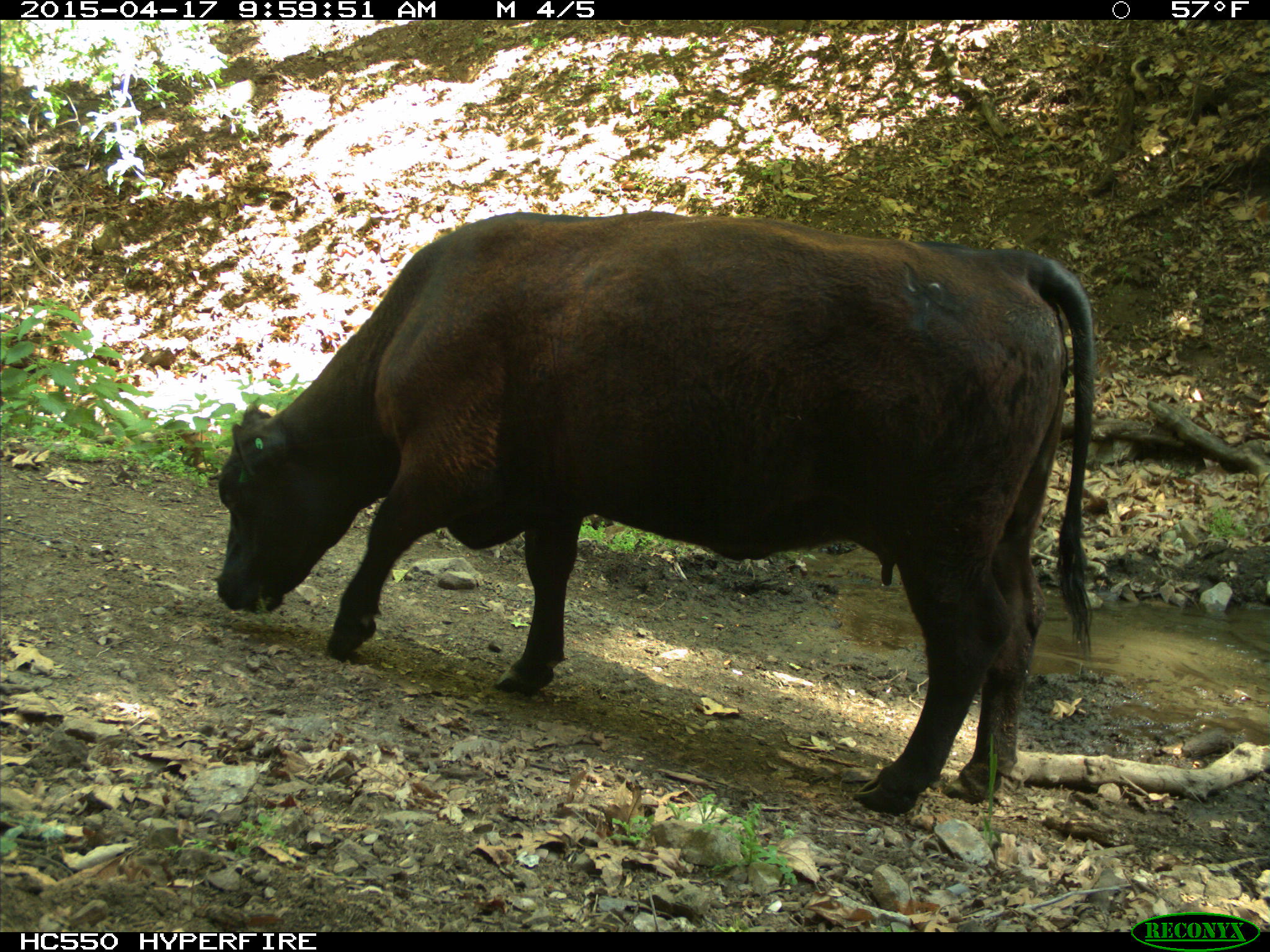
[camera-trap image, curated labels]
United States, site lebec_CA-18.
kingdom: Animalia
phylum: Chordata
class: Mammalia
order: Artiodactyla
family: Bovidae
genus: Bos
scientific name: Bos taurus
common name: domestic cow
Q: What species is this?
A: Bos taurus (domestic cow).